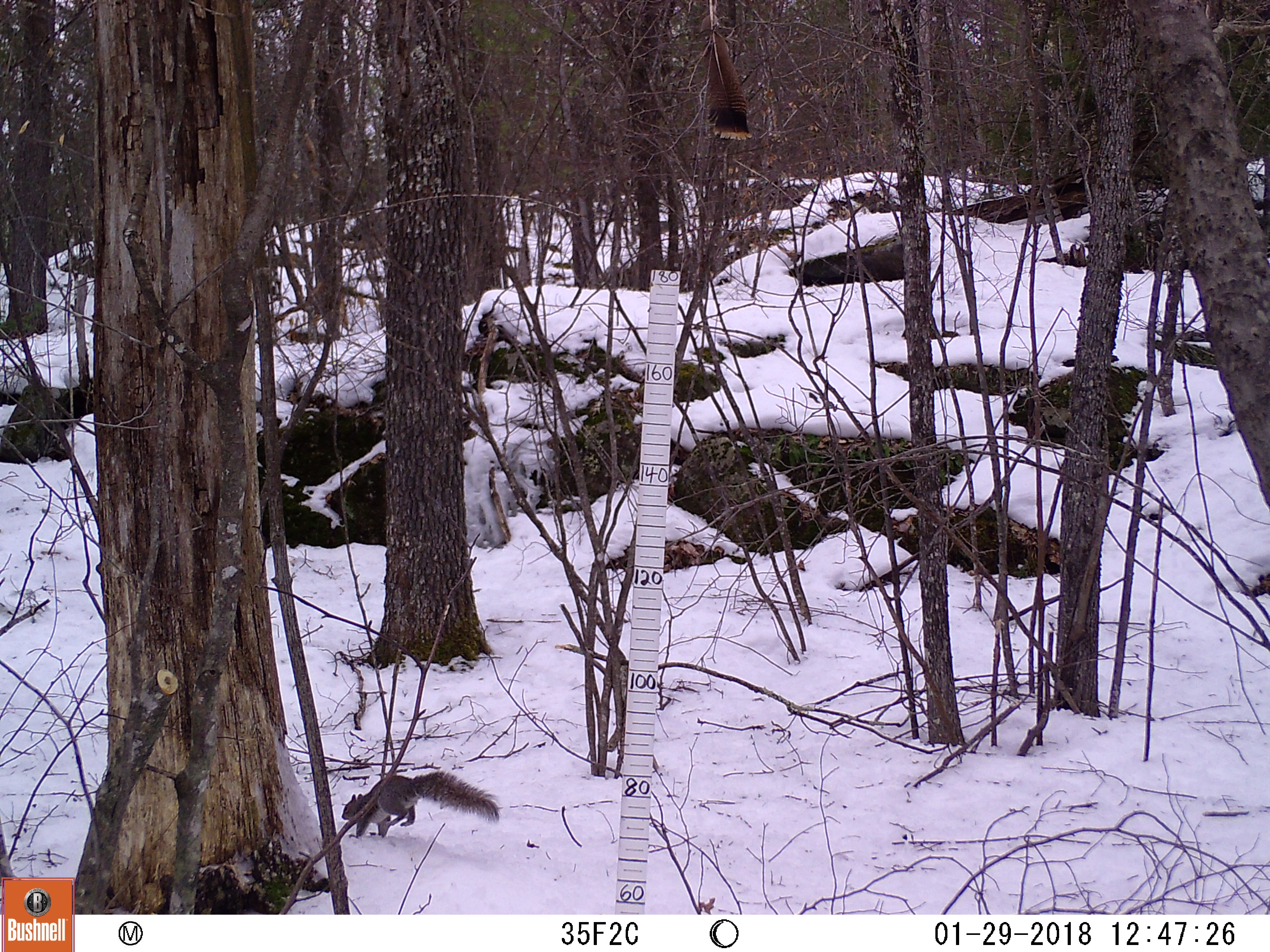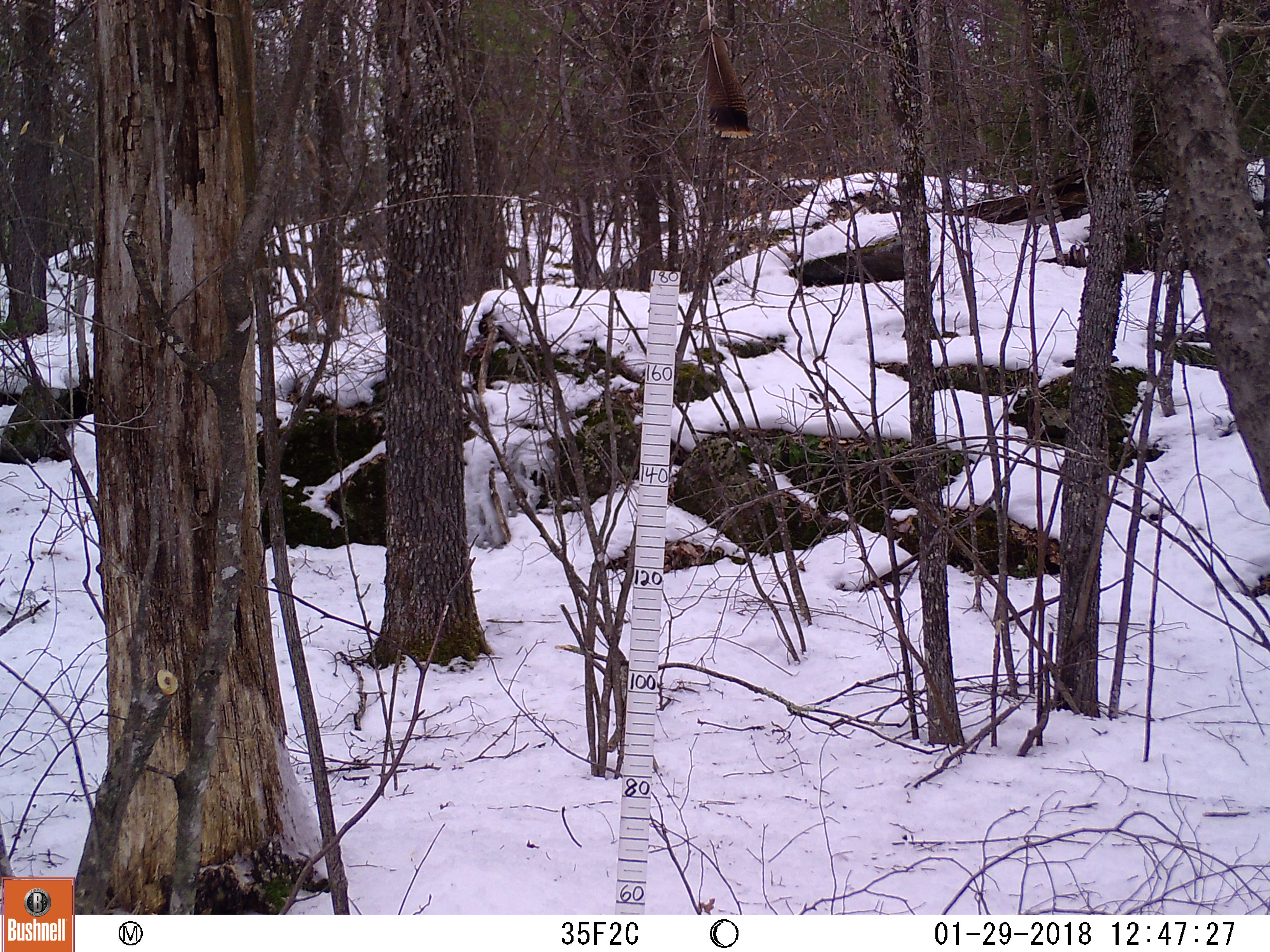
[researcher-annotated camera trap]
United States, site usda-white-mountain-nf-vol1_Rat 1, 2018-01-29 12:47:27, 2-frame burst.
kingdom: Animalia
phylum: Chordata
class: Mammalia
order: Rodentia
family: Sciuridae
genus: Sciurus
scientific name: Sciurus carolinensis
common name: gray squirrel